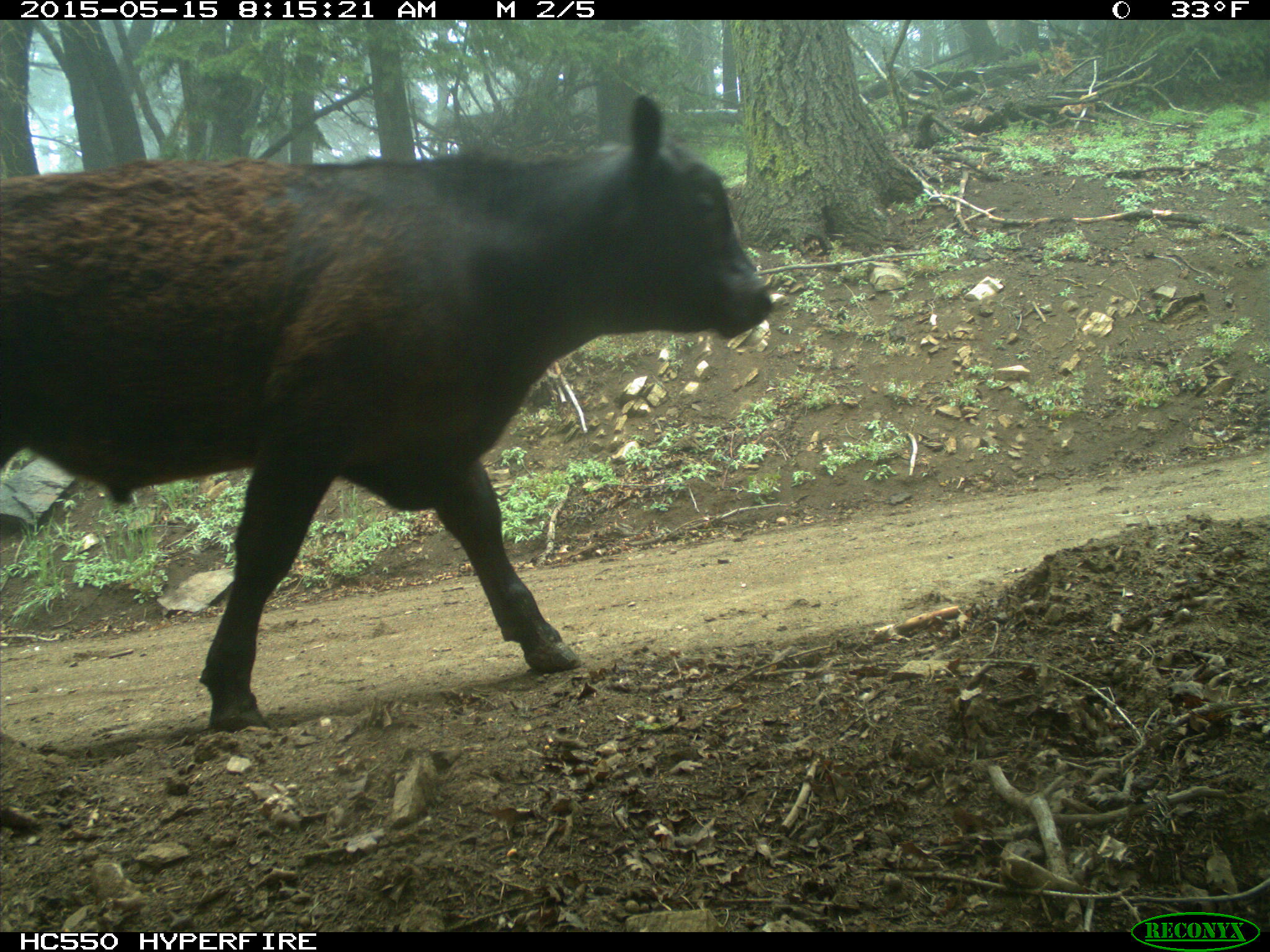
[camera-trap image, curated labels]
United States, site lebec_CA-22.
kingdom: Animalia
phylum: Chordata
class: Mammalia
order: Artiodactyla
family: Bovidae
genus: Bos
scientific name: Bos taurus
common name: domestic cow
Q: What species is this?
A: Bos taurus (domestic cow).